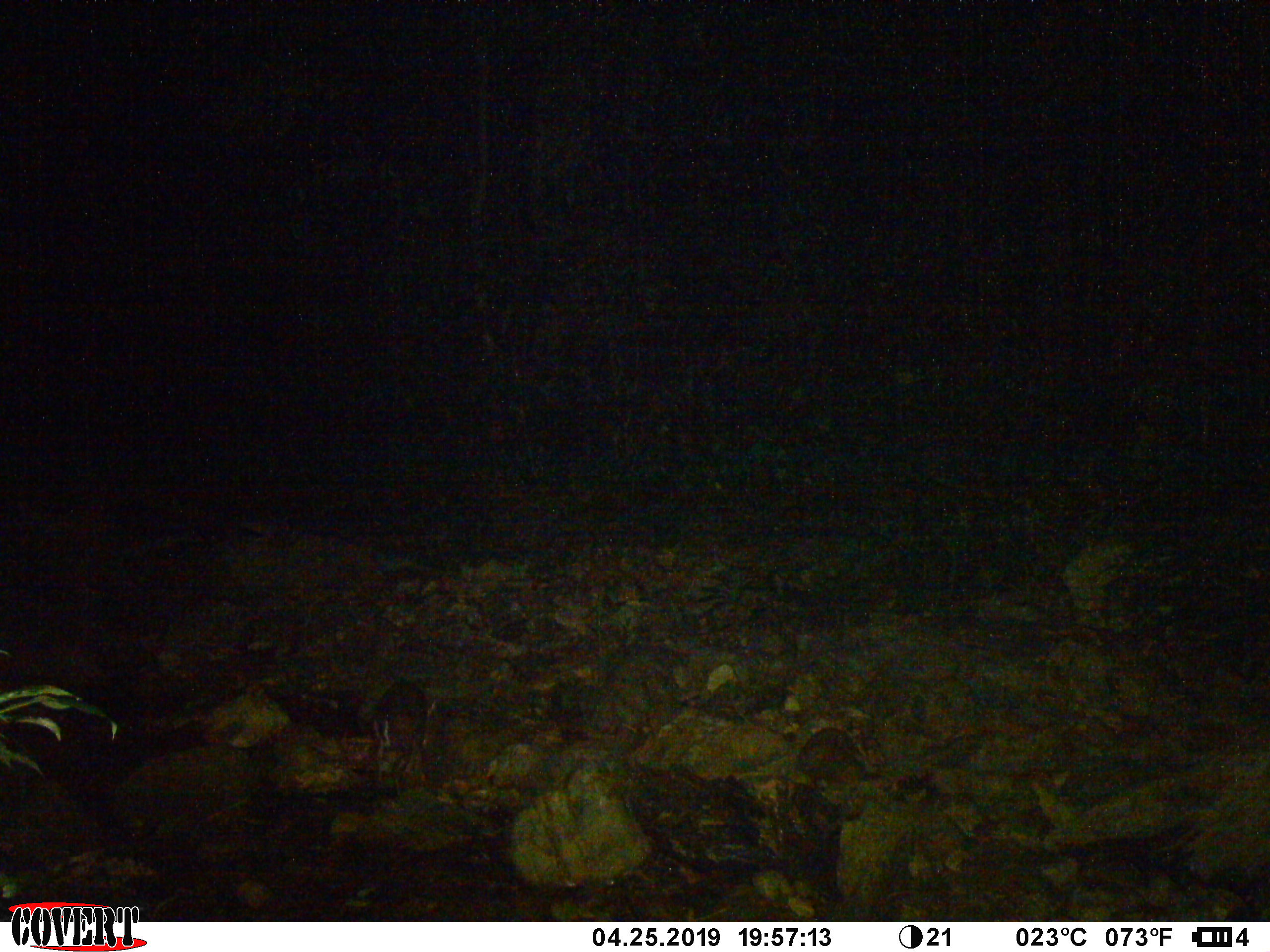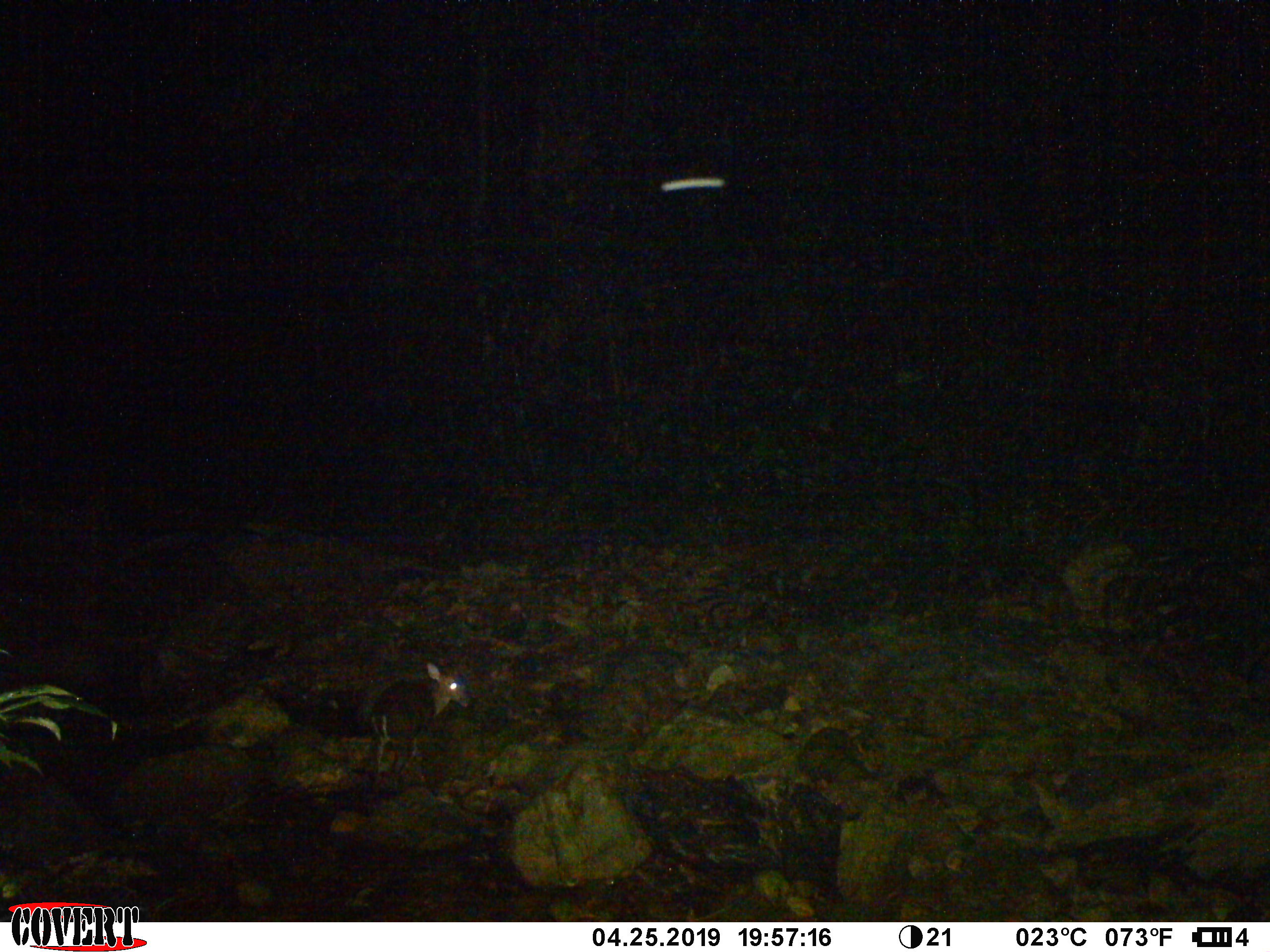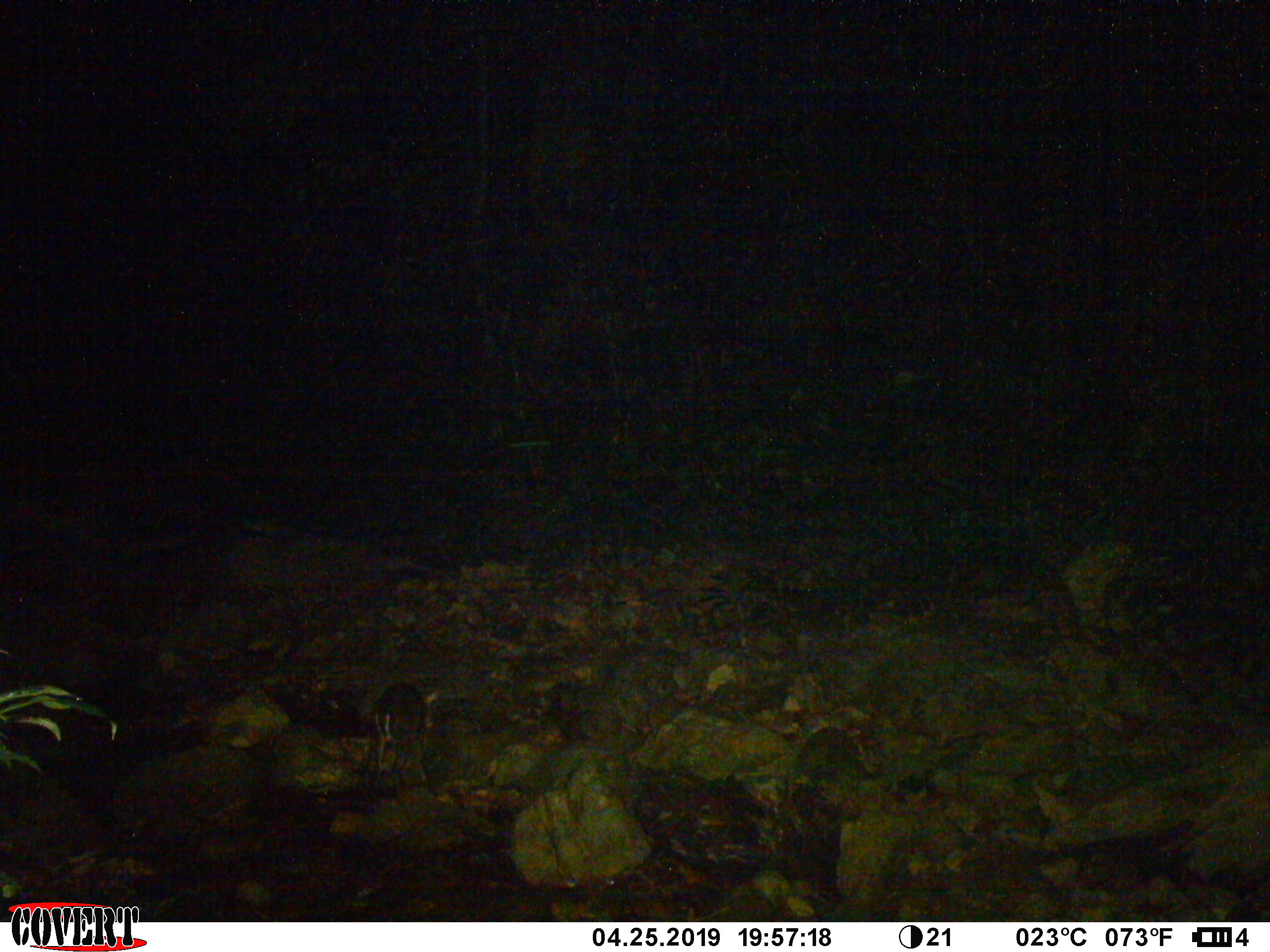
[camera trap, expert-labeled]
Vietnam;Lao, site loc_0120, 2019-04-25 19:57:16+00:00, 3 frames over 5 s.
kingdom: Animalia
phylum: Chordata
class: Mammalia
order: Artiodactyla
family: Cervidae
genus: Muntiacus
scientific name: Muntiacus rooseveltorum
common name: roosevelt's muntjac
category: roosevelts muntjac group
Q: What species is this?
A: Roosevelts muntjac group (roosevelt's muntjac) (Muntiacus rooseveltorum).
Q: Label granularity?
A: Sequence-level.